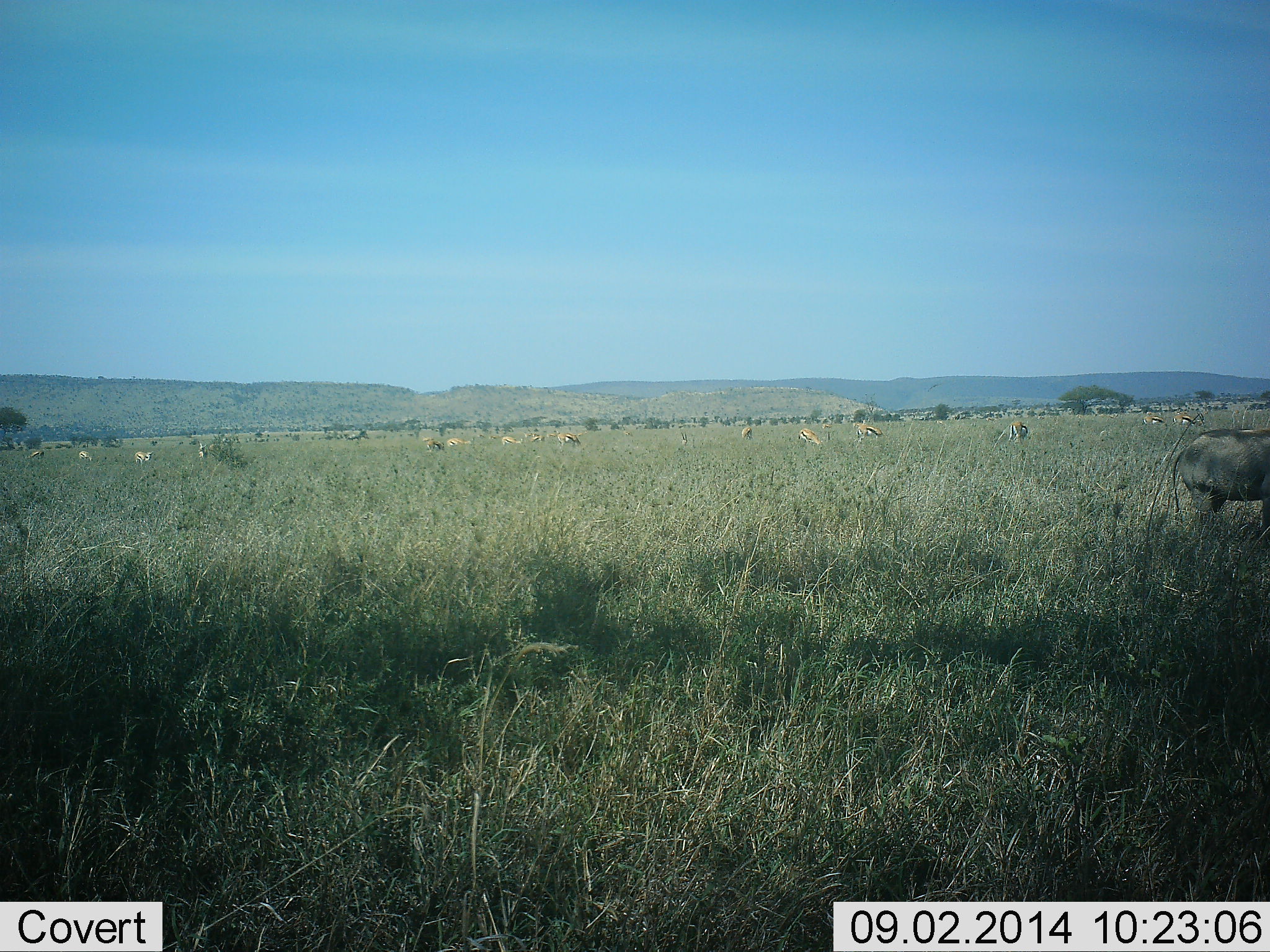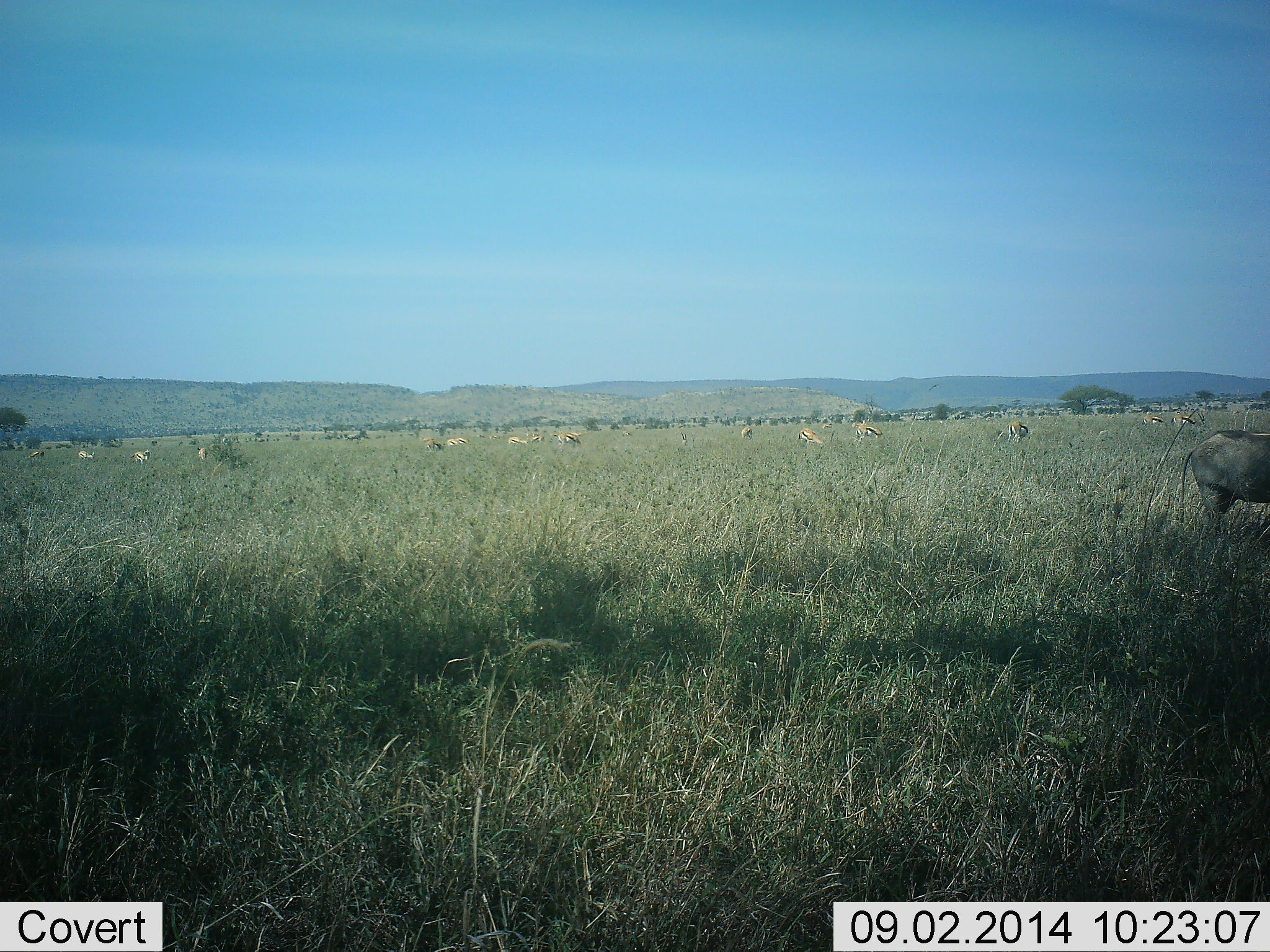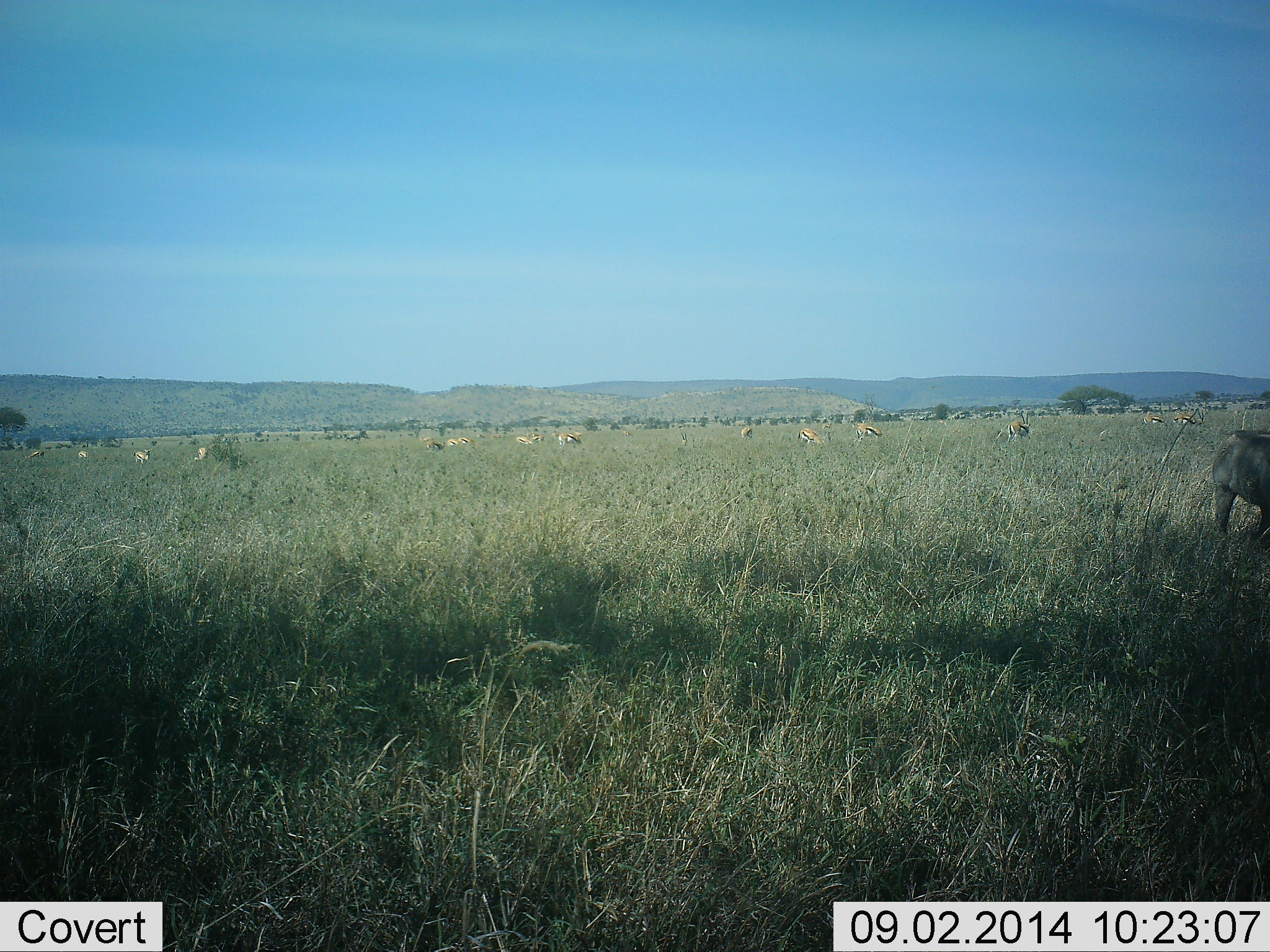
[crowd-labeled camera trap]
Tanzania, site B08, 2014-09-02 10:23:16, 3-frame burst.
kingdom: Animalia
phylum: Chordata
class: Mammalia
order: Artiodactyla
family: Bovidae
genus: Eudorcas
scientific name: Eudorcas thomsonii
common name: thomson's gazelle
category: gazellethomsons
Gazellethomsons (thomson's gazelle) (Eudorcas thomsonii), count 11-50. Behavior (volunteer vote fractions): standing 33%, resting 8%, moving 17%, interacting 8%. Young present (vote fraction): 0%. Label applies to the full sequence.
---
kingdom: Animalia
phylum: Chordata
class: Mammalia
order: Artiodactyla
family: Suidae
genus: Phacochoerus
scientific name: Phacochoerus africanus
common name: warthog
Warthog (Phacochoerus africanus), count 1. Behavior (volunteer vote fractions): standing 36%, resting 0%, moving 45%, interacting 0%. Young present (vote fraction): 0%. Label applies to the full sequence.